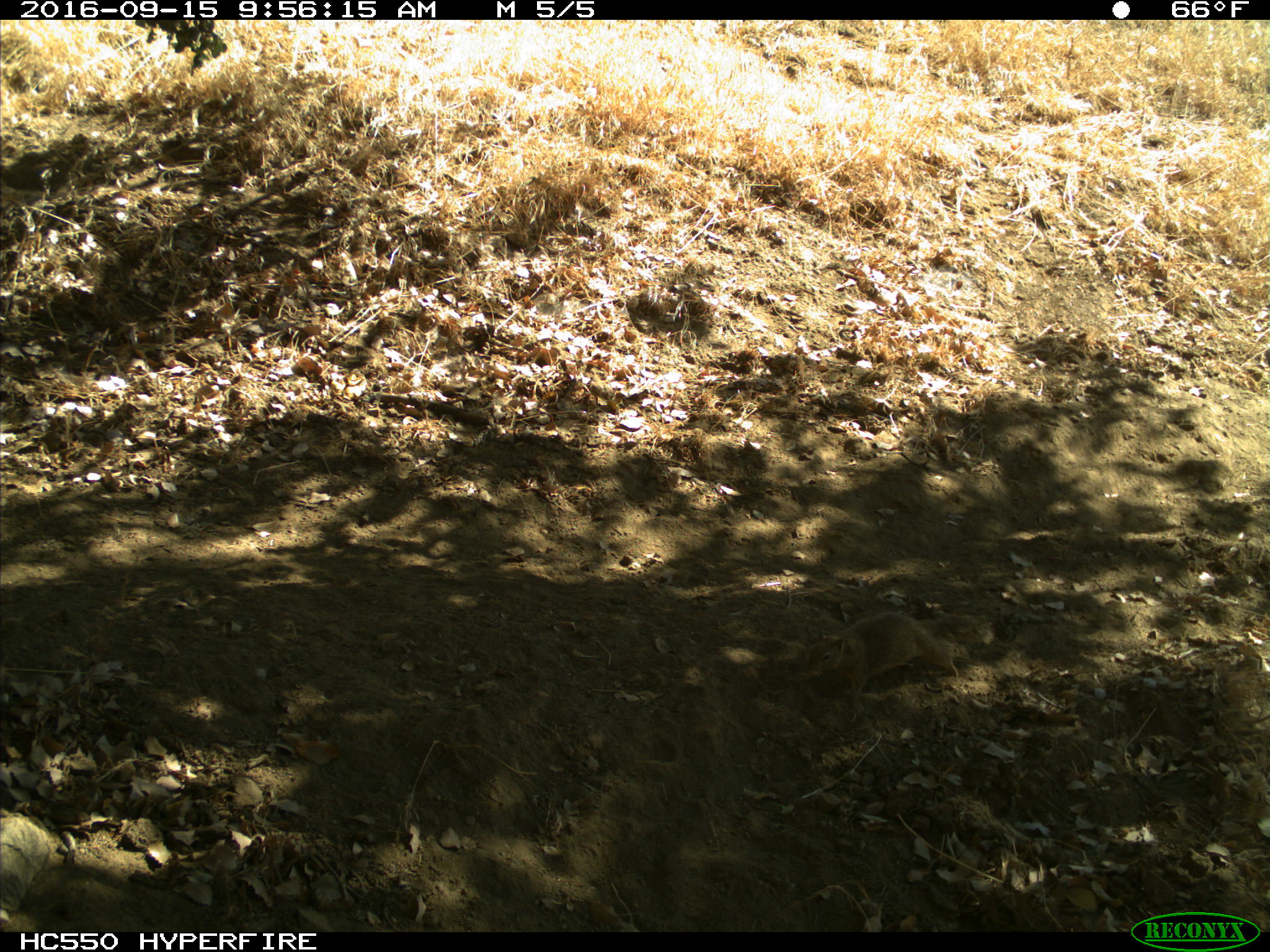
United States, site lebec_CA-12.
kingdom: Animalia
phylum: Chordata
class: Mammalia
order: Rodentia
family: Sciuridae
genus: Otospermophilus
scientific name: Otospermophilus beecheyi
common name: california ground squirrel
Otospermophilus beecheyi (california ground squirrel).